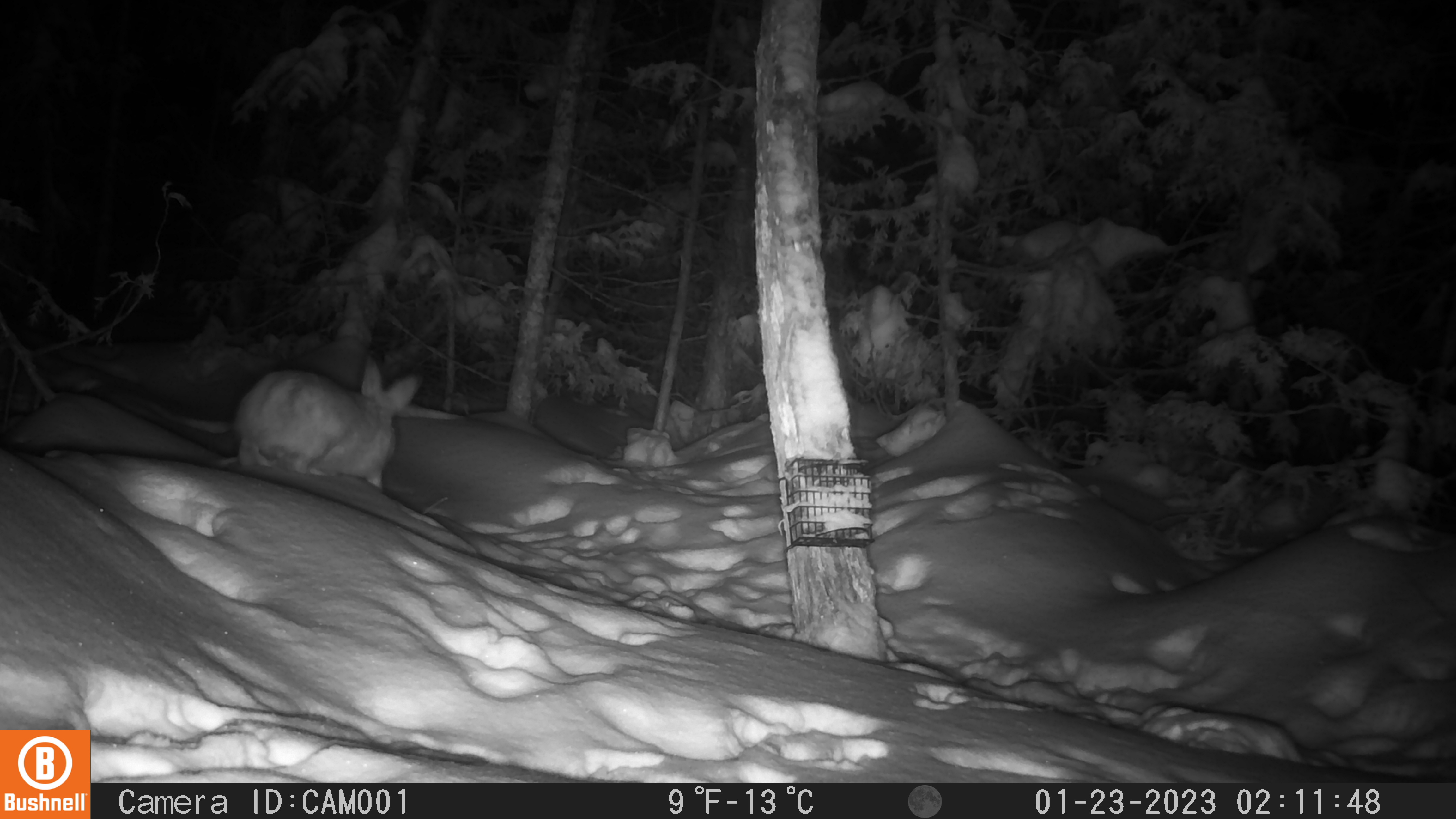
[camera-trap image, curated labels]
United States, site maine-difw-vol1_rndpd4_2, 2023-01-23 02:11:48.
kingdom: Animalia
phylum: Chordata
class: Mammalia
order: Lagomorpha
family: Leporidae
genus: Lepus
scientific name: Lepus americanus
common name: snowshoe hare